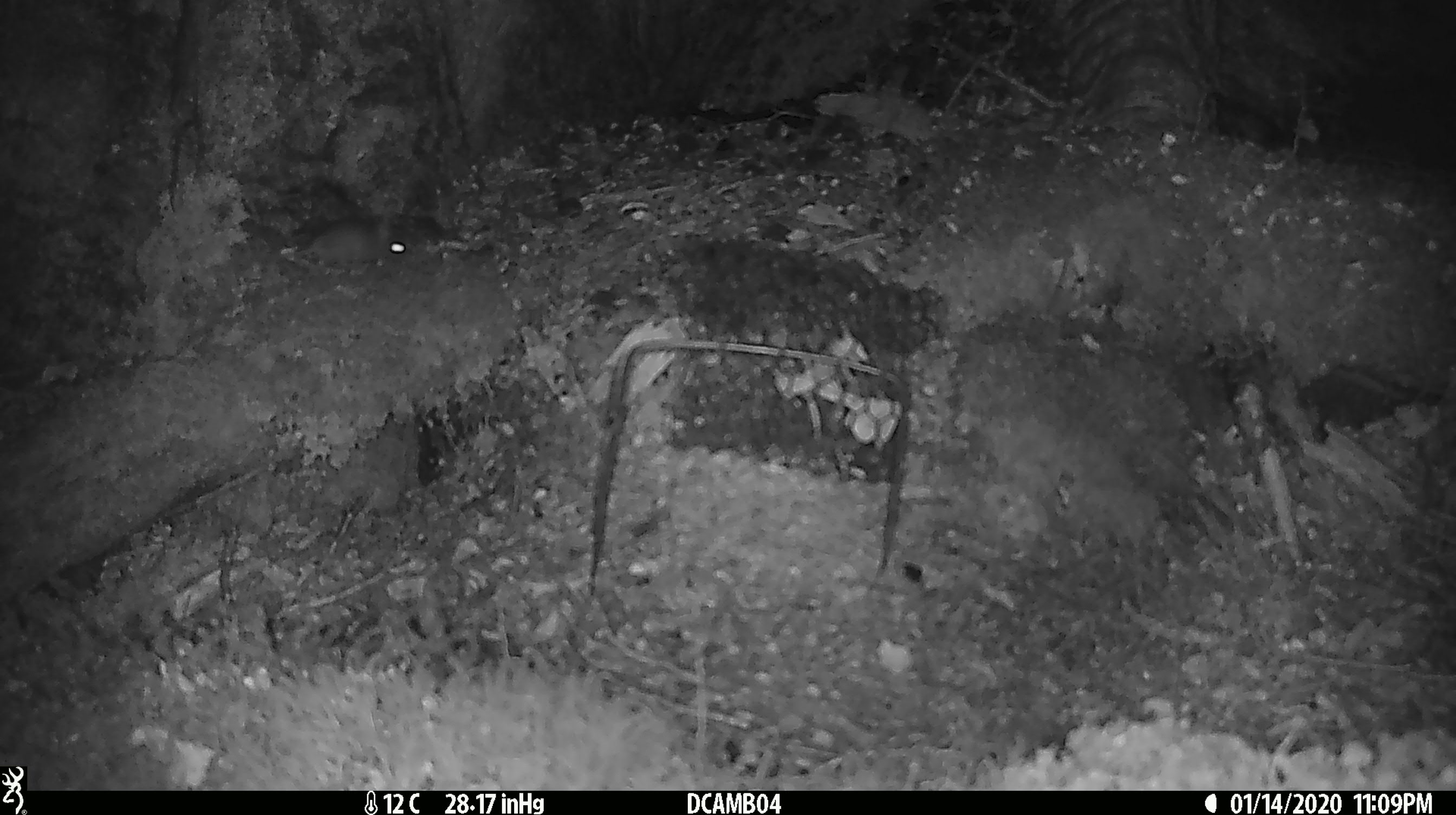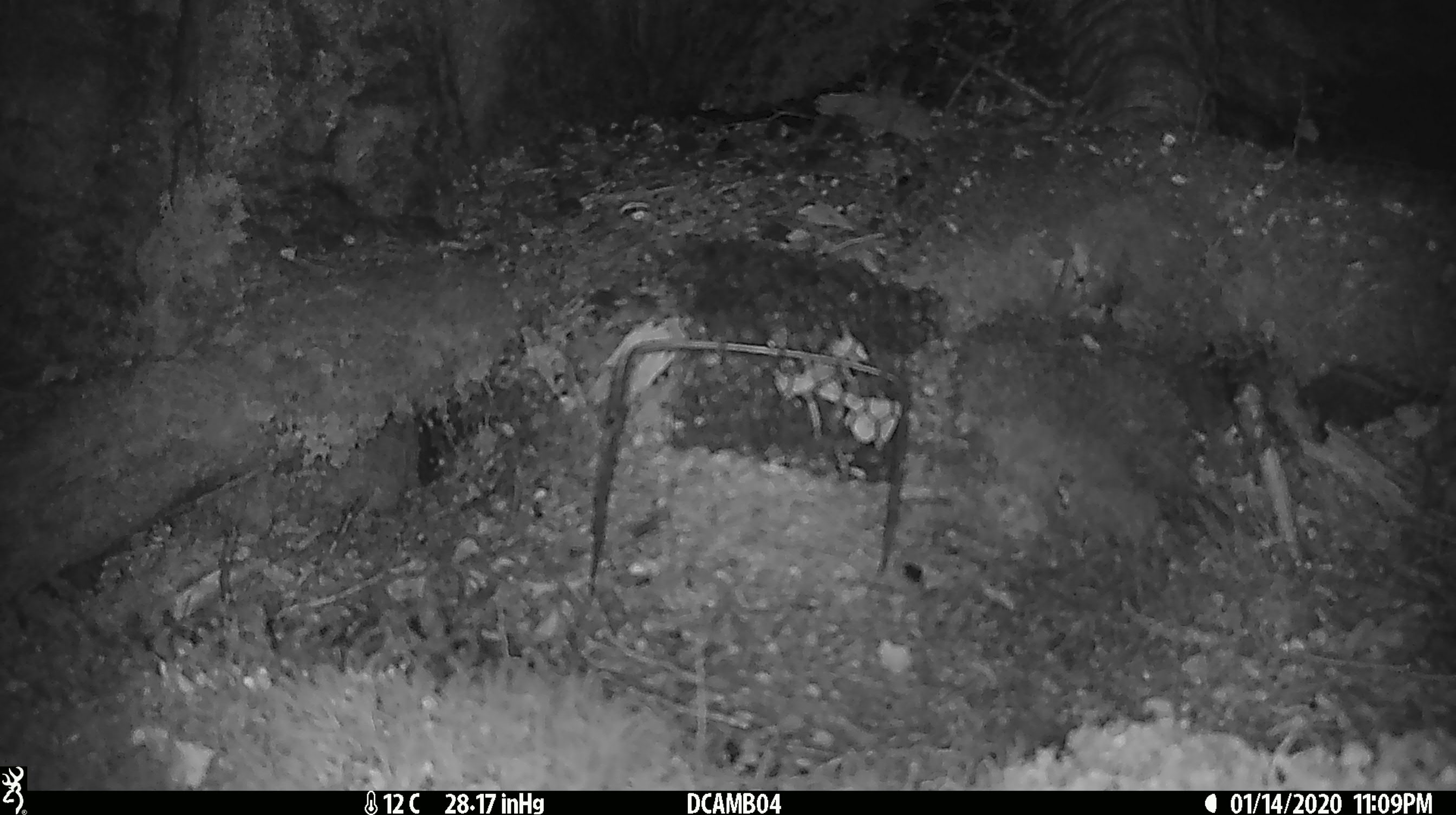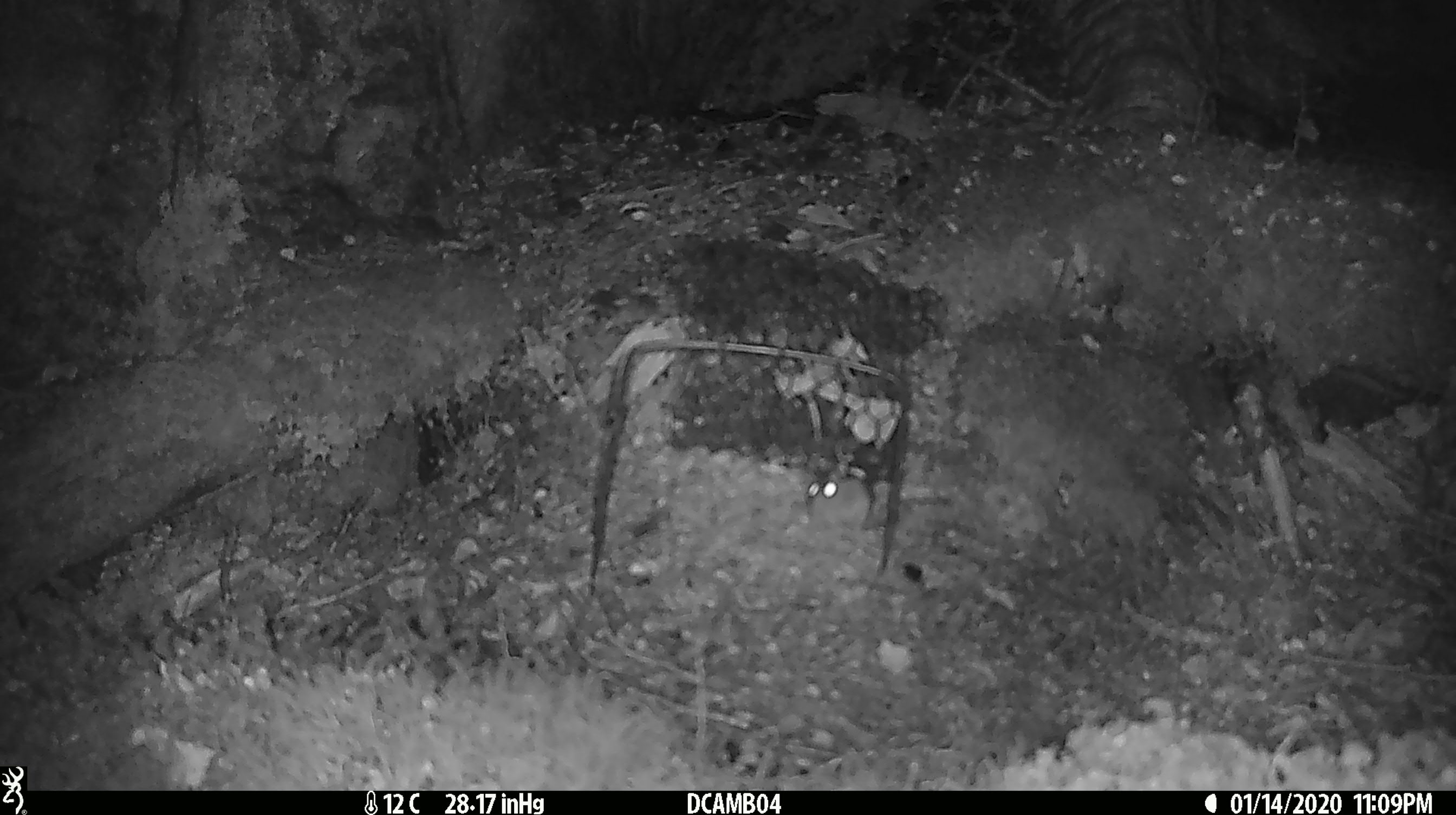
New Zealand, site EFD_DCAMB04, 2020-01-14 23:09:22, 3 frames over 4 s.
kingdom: Animalia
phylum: Chordata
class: Mammalia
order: Rodentia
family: Muridae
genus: Mus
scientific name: Mus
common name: mouse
Mouse (Mus).